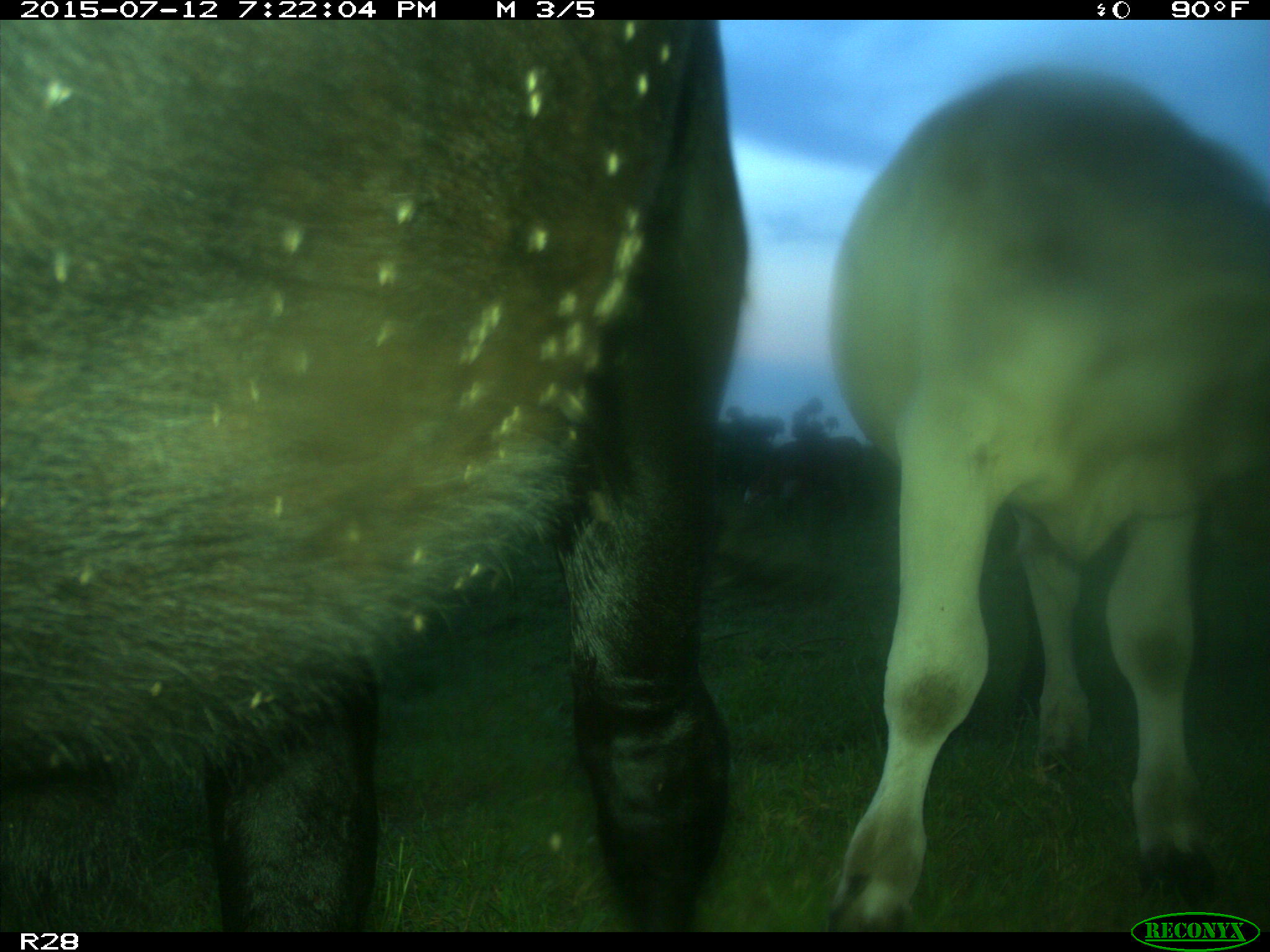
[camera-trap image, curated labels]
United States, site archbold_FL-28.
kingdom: Animalia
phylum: Chordata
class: Mammalia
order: Artiodactyla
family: Bovidae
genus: Bos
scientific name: Bos taurus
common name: domestic cow